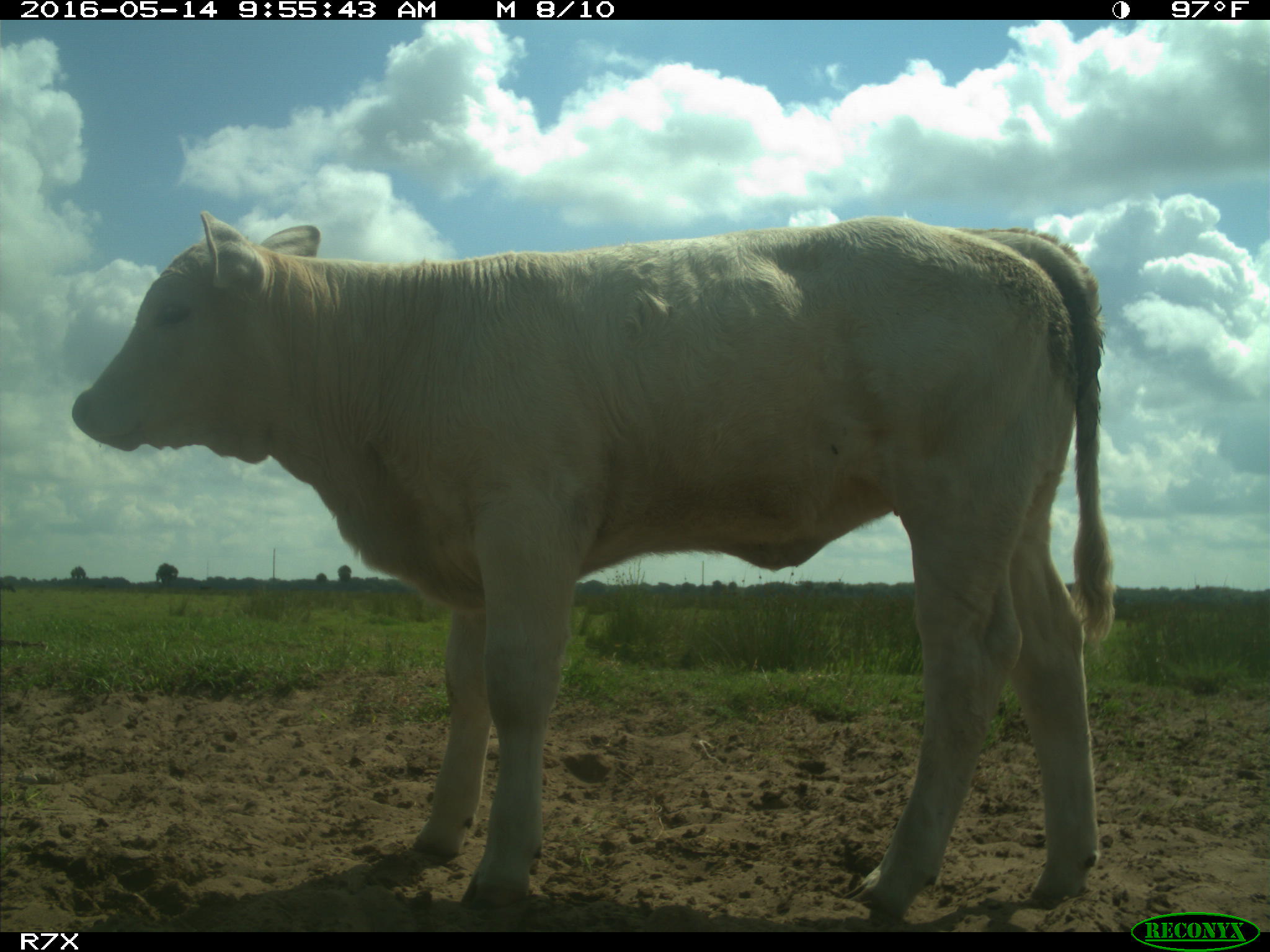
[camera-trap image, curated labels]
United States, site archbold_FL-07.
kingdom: Animalia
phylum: Chordata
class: Mammalia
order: Artiodactyla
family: Bovidae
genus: Bos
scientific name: Bos taurus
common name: domestic cow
Bos taurus (domestic cow).